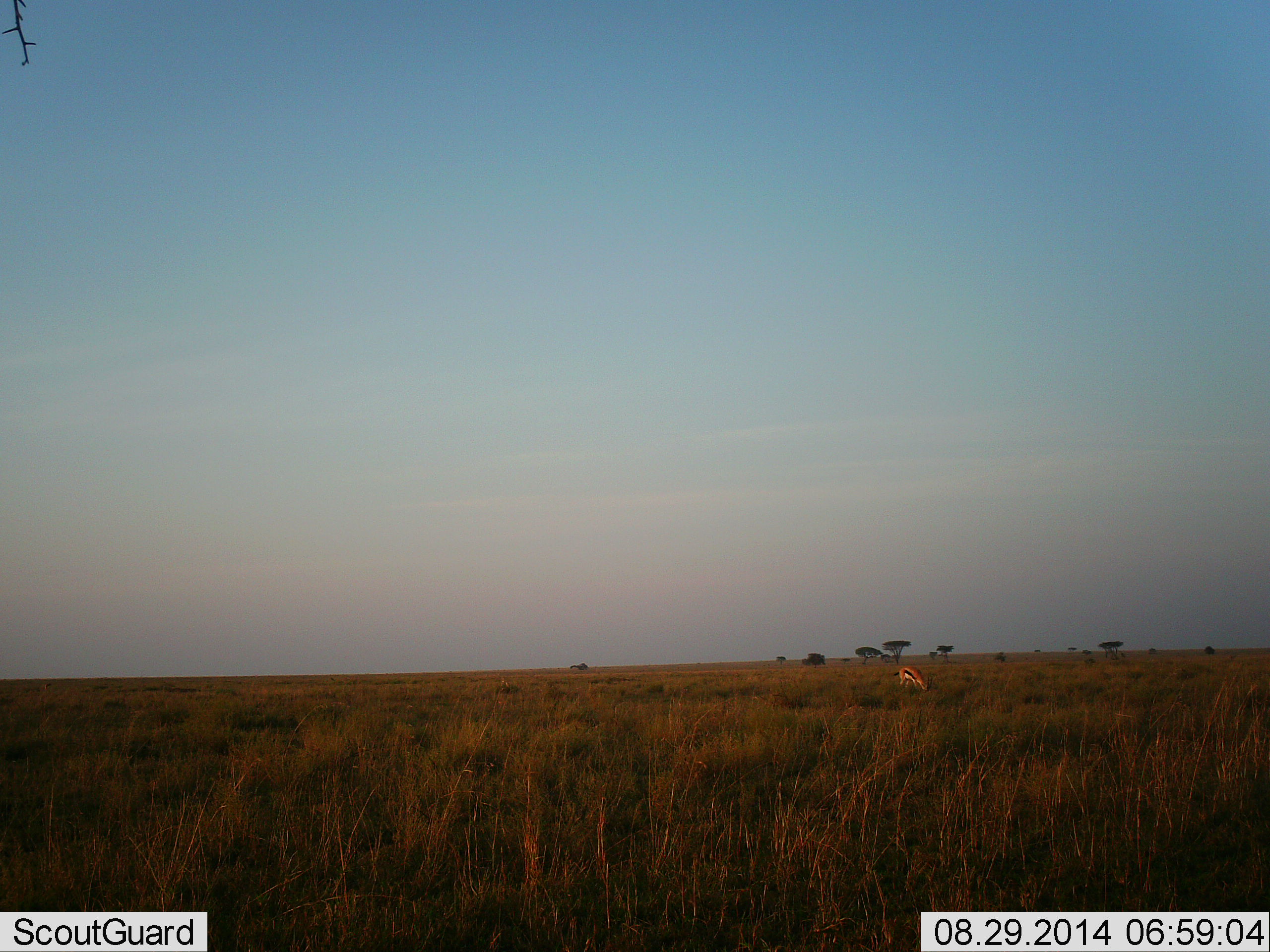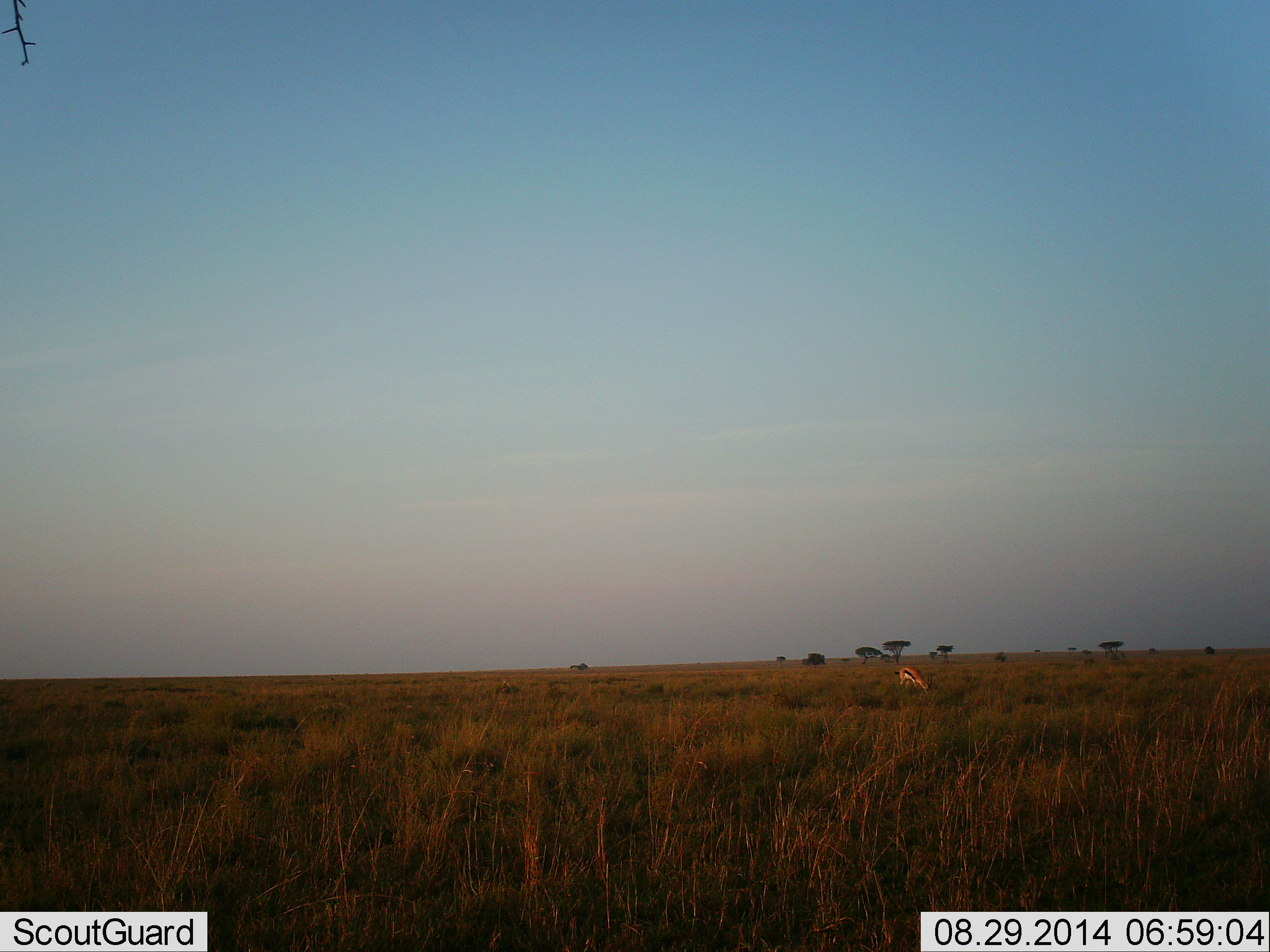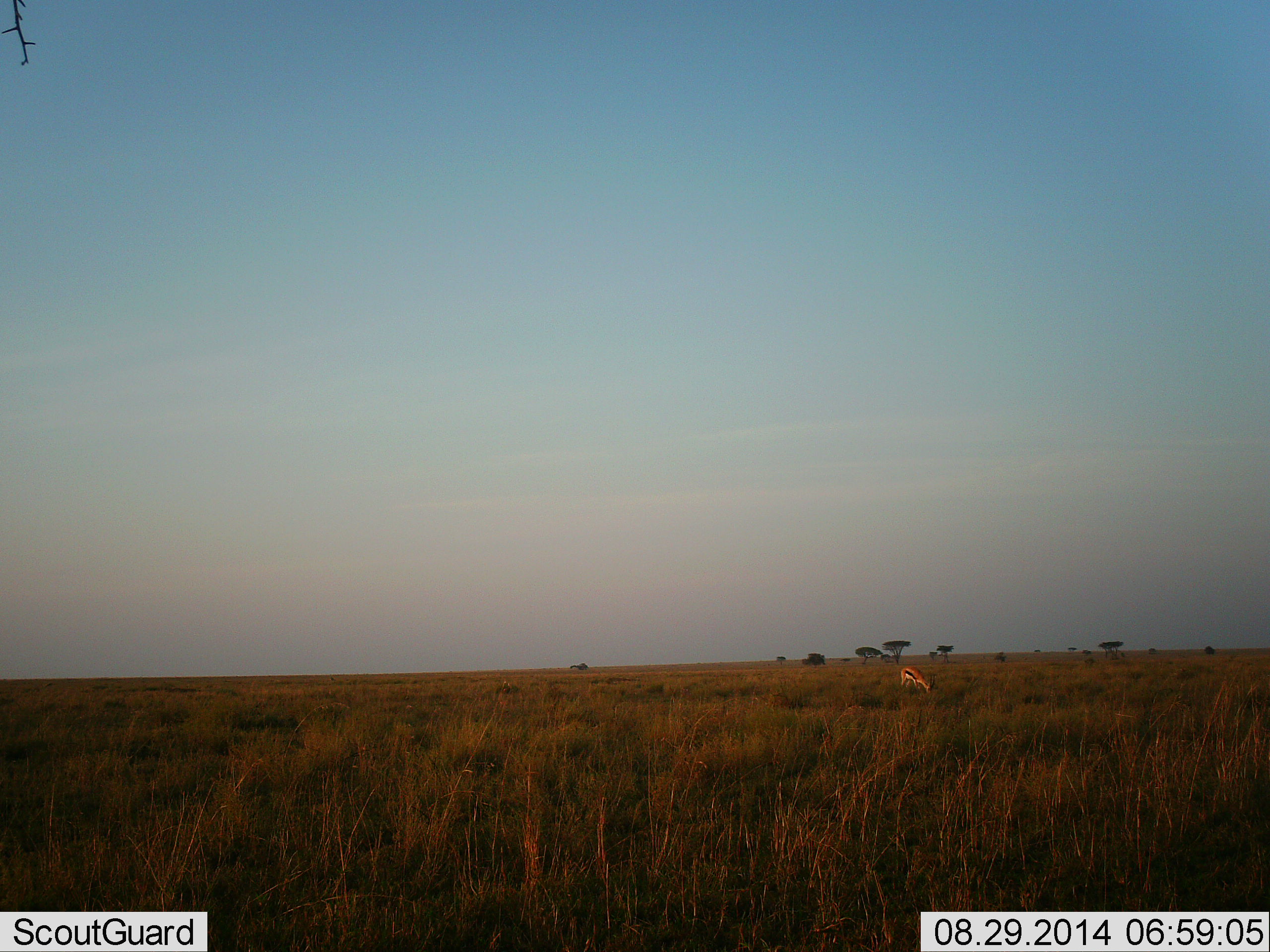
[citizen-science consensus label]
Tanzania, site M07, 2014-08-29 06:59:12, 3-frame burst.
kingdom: Animalia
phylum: Chordata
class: Mammalia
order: Artiodactyla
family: Bovidae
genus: Eudorcas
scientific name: Eudorcas thomsonii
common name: thomson's gazelle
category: gazellethomsons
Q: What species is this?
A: Gazellethomsons (thomson's gazelle) (Eudorcas thomsonii).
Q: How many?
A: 1.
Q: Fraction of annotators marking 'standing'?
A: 10%.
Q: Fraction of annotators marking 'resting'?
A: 0%.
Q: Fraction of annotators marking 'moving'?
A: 0%.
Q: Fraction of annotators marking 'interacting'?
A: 0%.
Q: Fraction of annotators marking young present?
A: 0%.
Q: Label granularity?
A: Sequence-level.